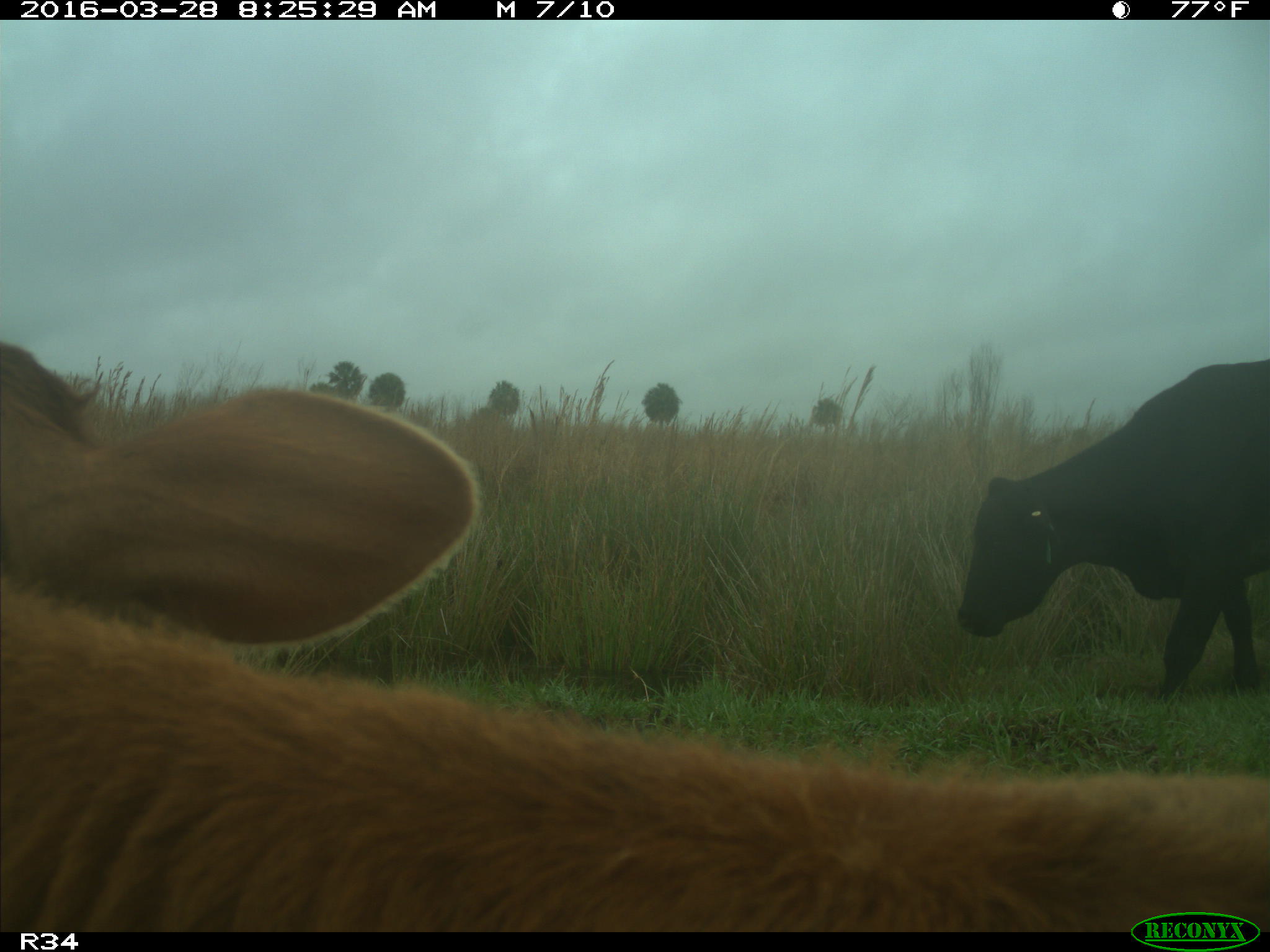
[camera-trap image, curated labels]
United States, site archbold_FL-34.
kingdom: Animalia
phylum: Chordata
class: Mammalia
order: Artiodactyla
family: Bovidae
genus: Bos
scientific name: Bos taurus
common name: domestic cow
Bos taurus (domestic cow).